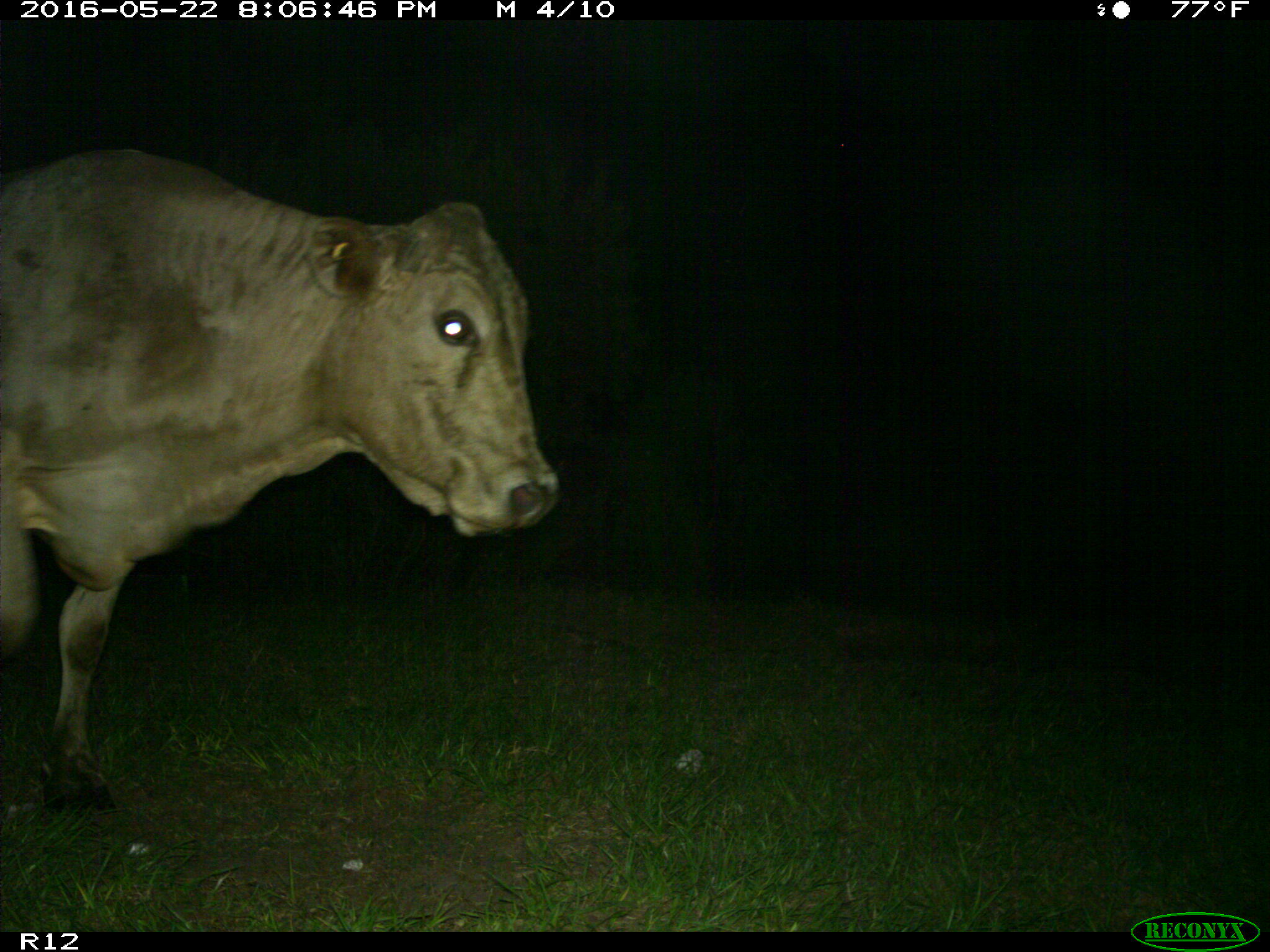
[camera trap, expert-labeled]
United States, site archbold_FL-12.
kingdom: Animalia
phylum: Chordata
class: Mammalia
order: Artiodactyla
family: Bovidae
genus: Bos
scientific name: Bos taurus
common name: domestic cow